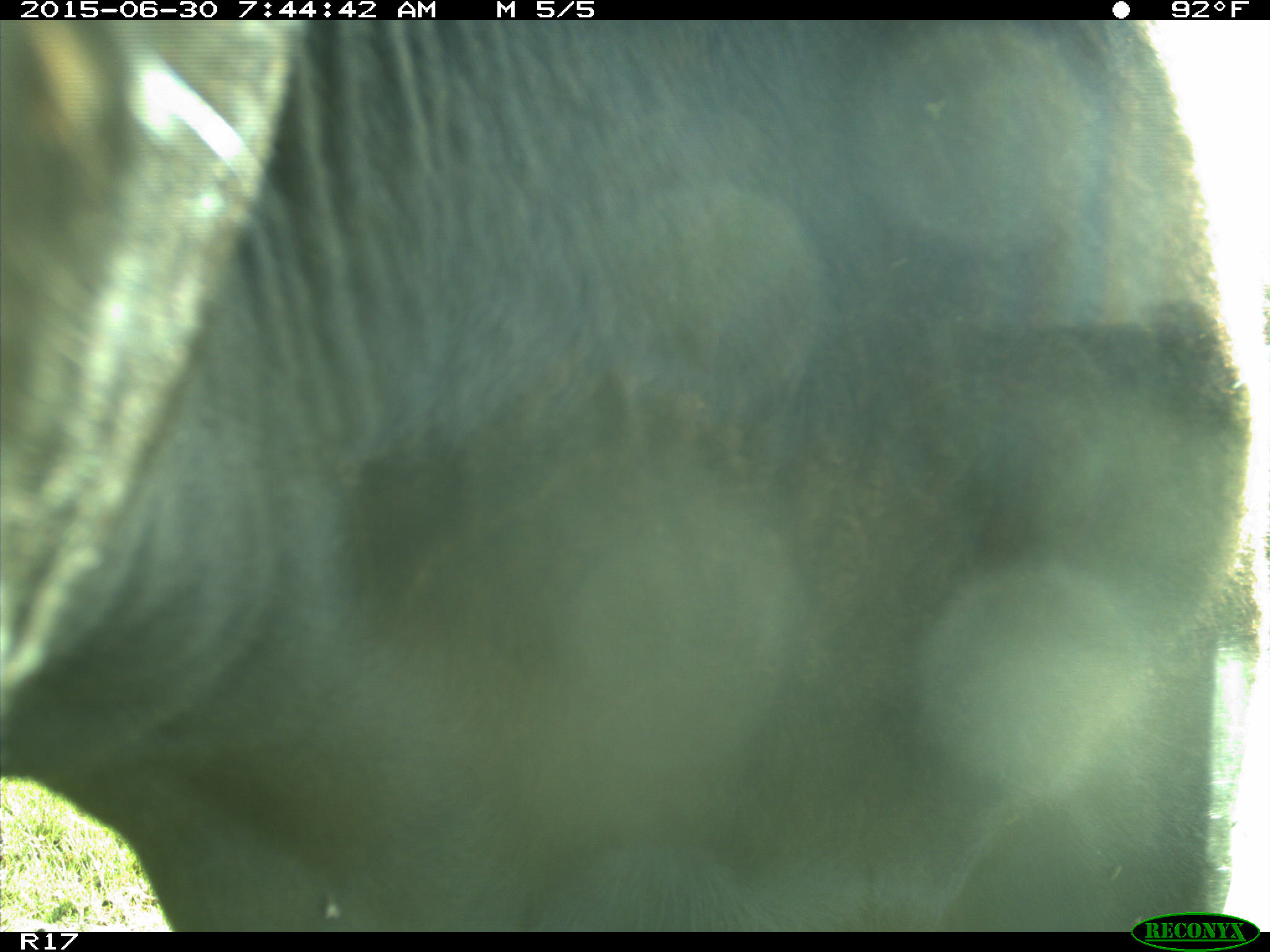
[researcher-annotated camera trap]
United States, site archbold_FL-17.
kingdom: Animalia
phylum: Chordata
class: Mammalia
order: Artiodactyla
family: Bovidae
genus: Bos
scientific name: Bos taurus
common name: domestic cow